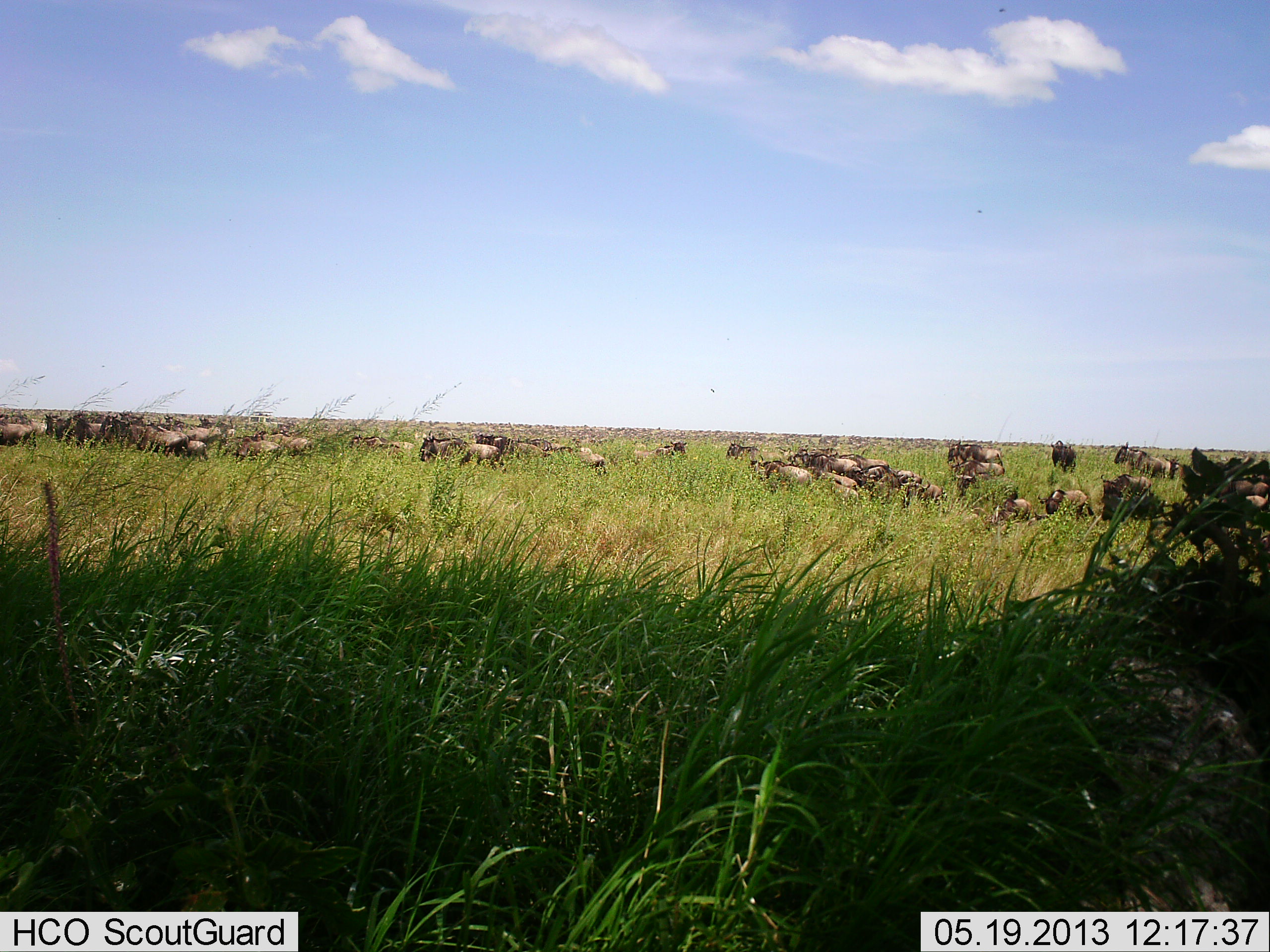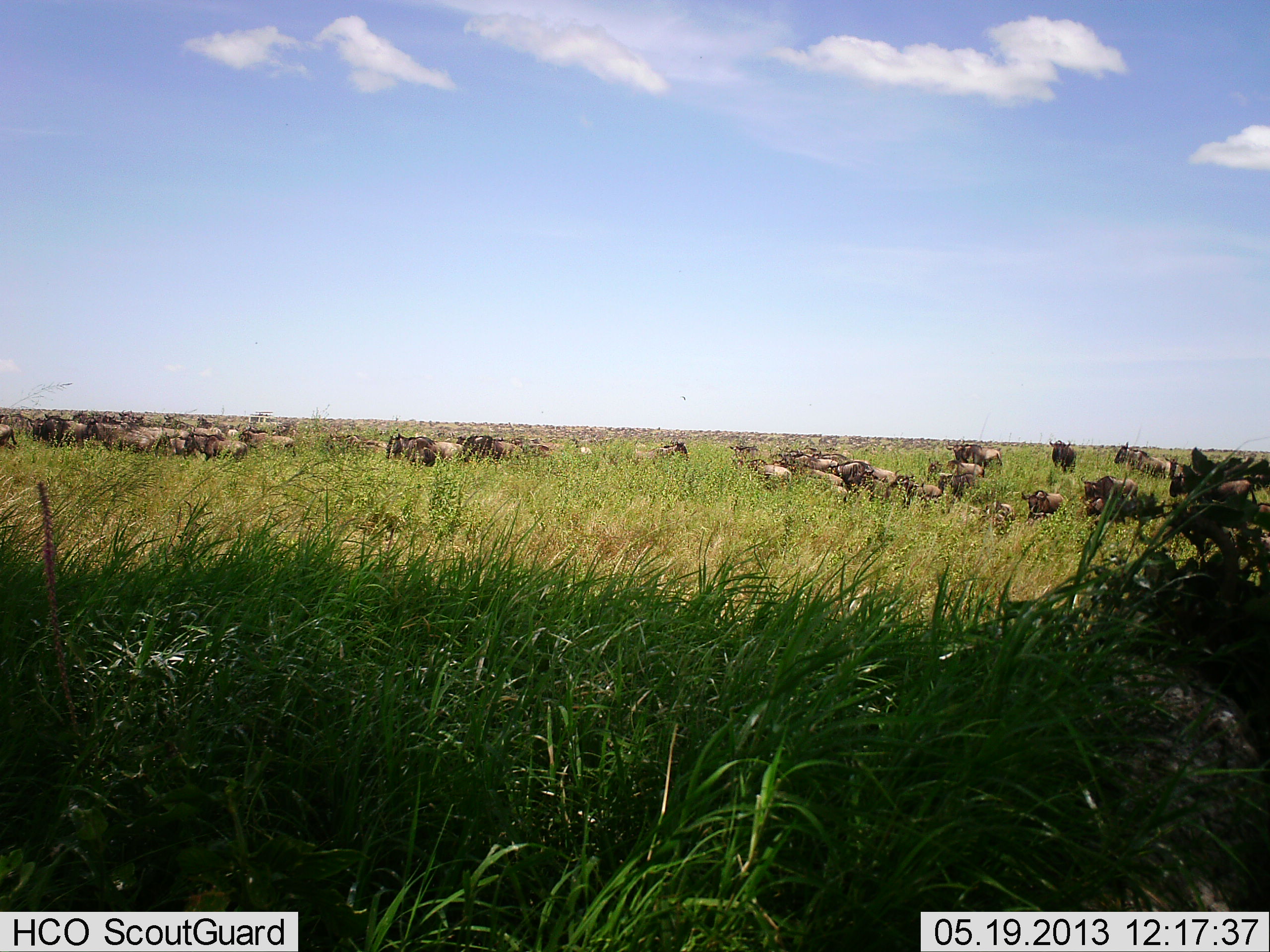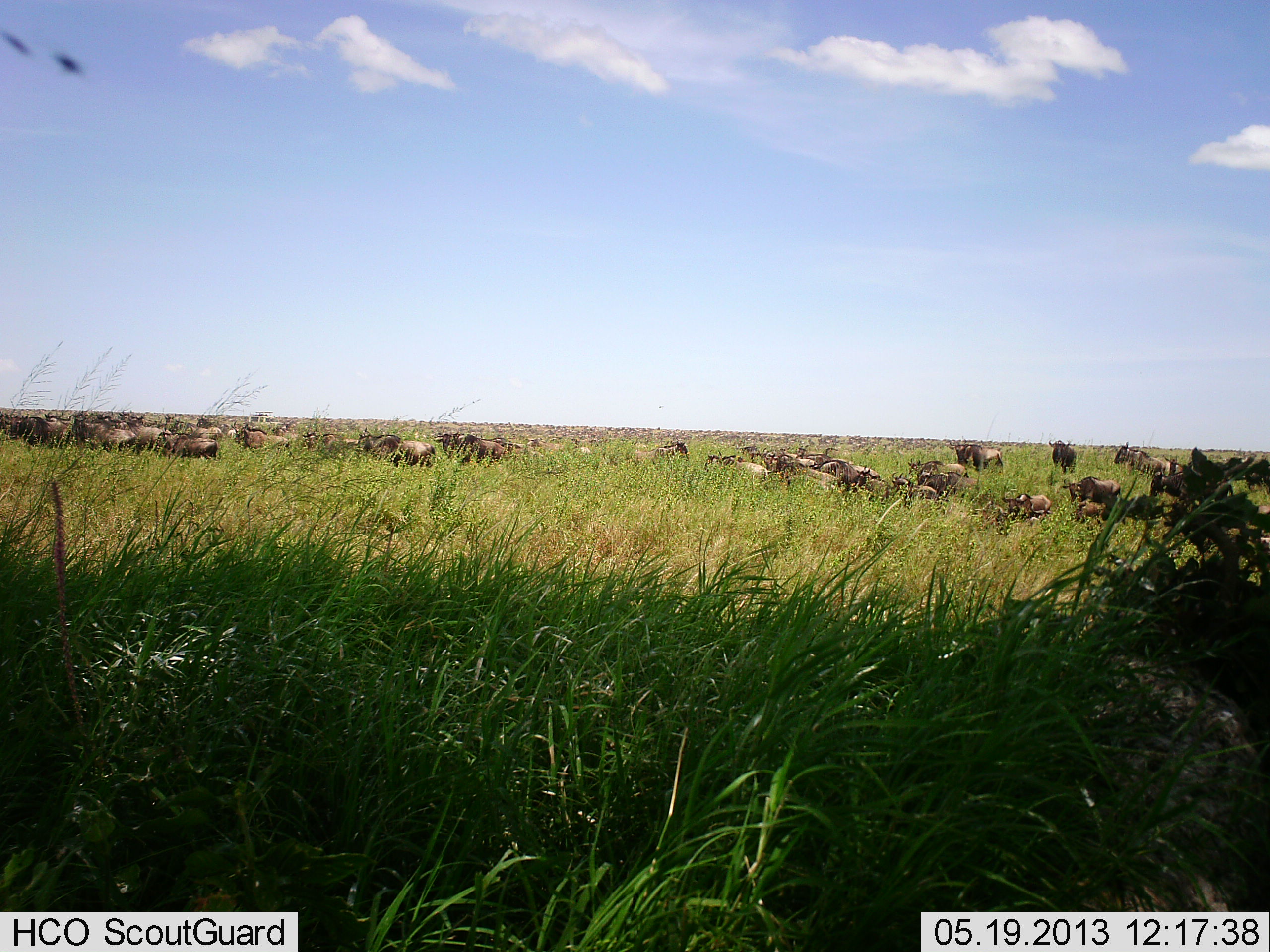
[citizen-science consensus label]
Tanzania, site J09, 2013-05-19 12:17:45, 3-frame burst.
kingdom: Animalia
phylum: Chordata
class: Mammalia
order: Artiodactyla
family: Bovidae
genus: Connochaetes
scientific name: Connochaetes taurinus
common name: blue wildebeest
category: wildebeest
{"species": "wildebeest (blue wildebeest) (Connochaetes taurinus)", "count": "11-50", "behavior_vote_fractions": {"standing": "60%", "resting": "30%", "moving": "90%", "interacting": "10%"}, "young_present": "0%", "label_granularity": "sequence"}